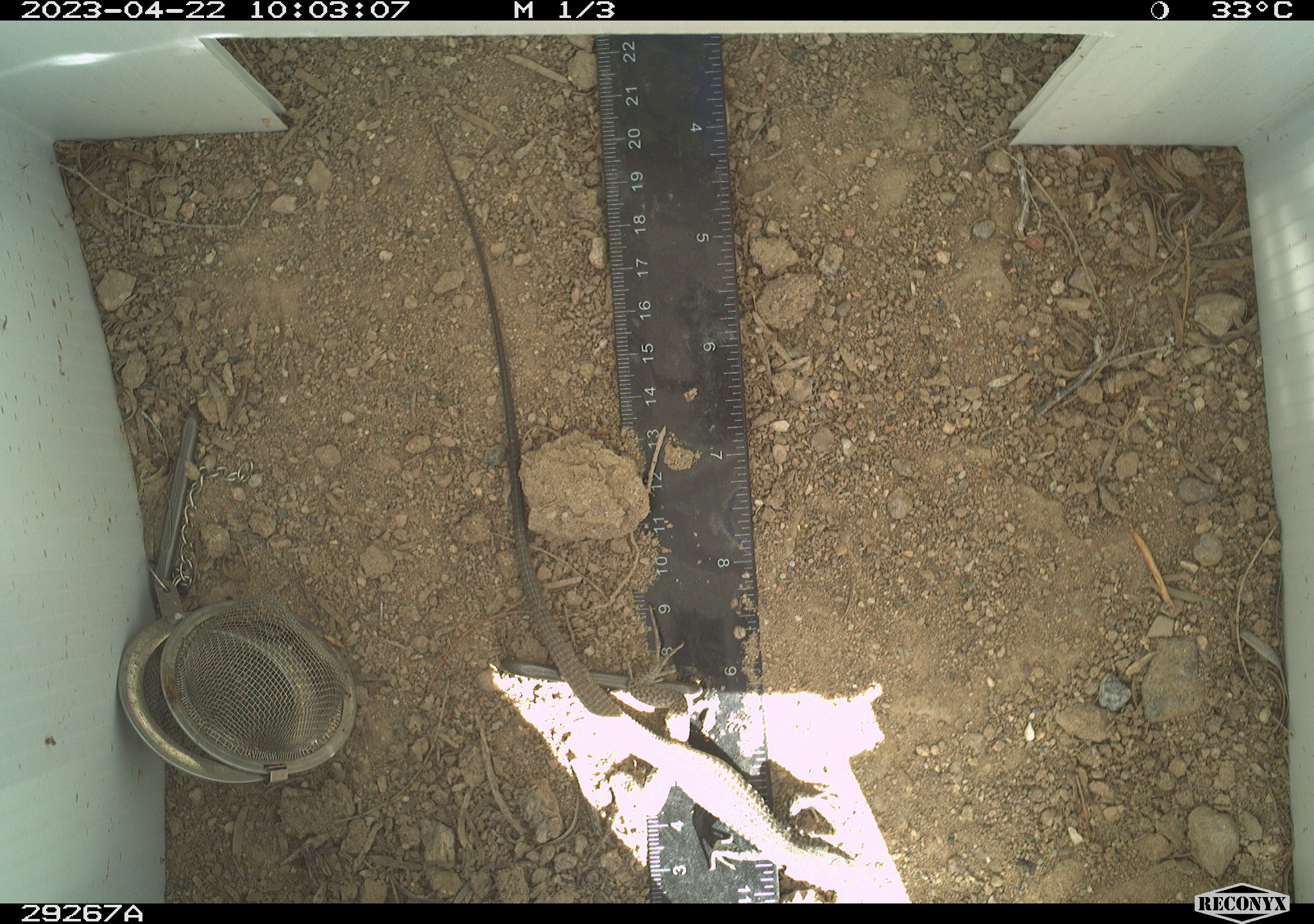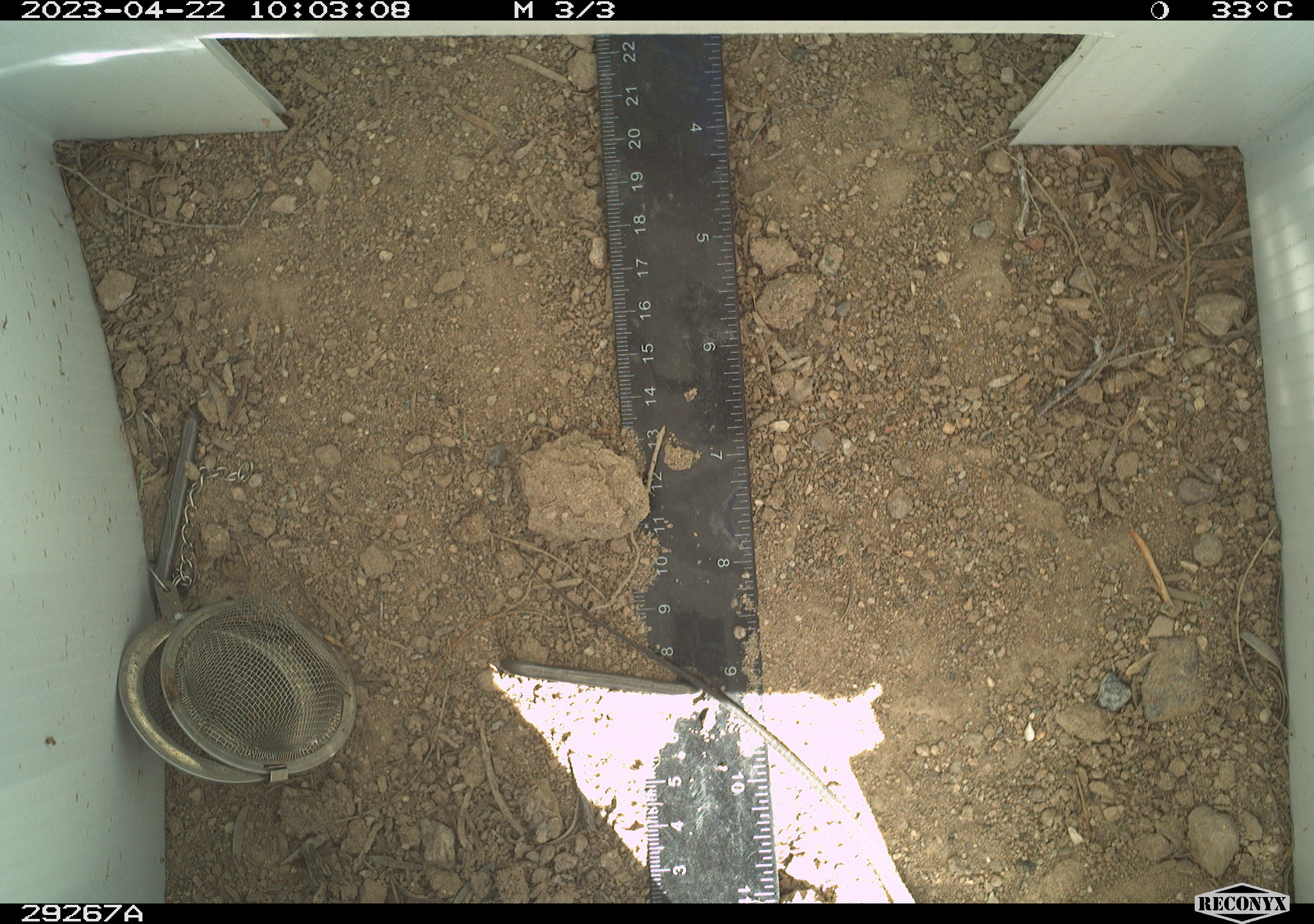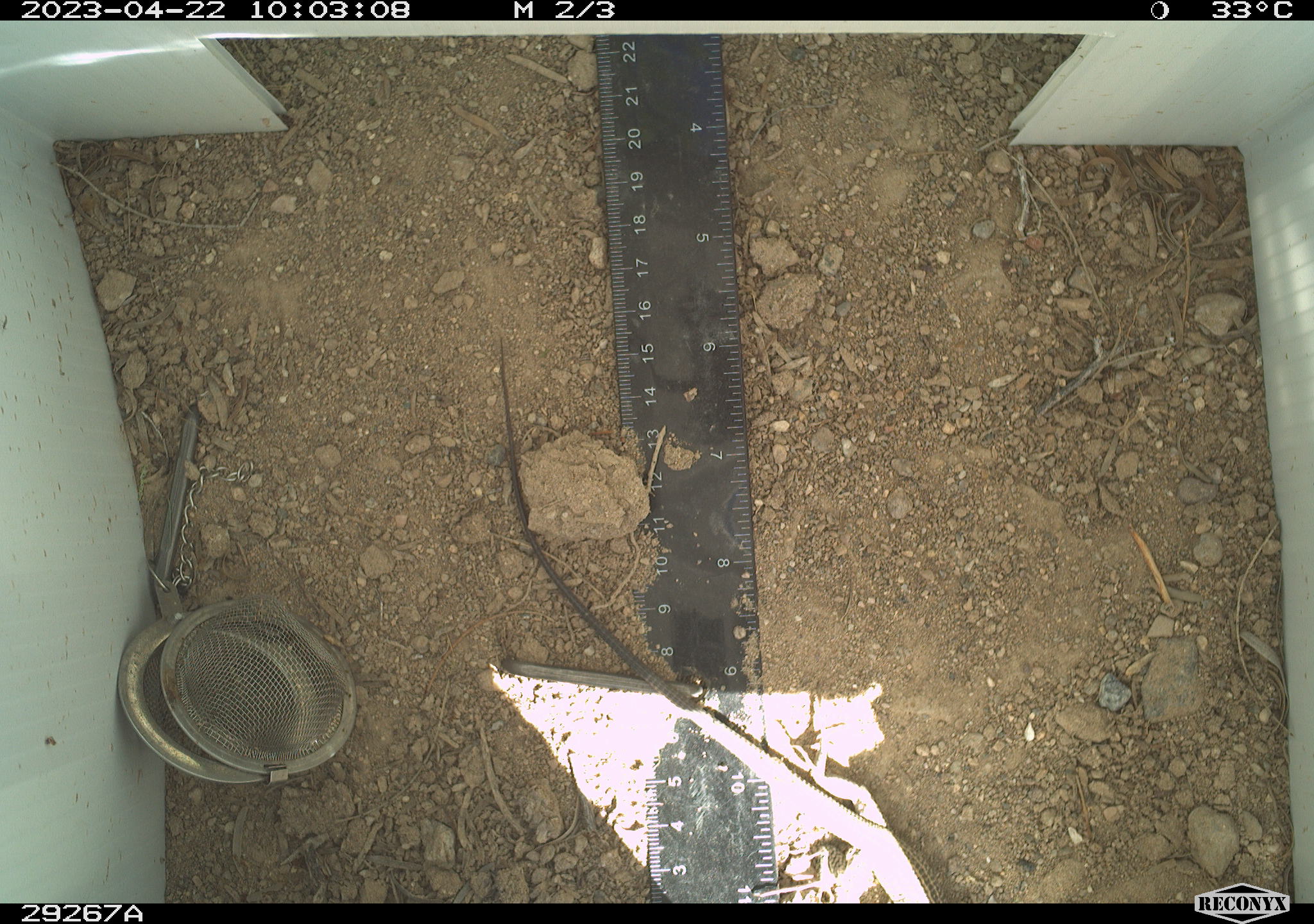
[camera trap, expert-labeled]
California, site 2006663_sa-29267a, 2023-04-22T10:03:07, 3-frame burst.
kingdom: Animalia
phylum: Chordata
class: Reptilia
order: Squamata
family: Teiidae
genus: Aspidoscelis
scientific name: Aspidoscelis tigris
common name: western whiptail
Western whiptail (Aspidoscelis tigris).